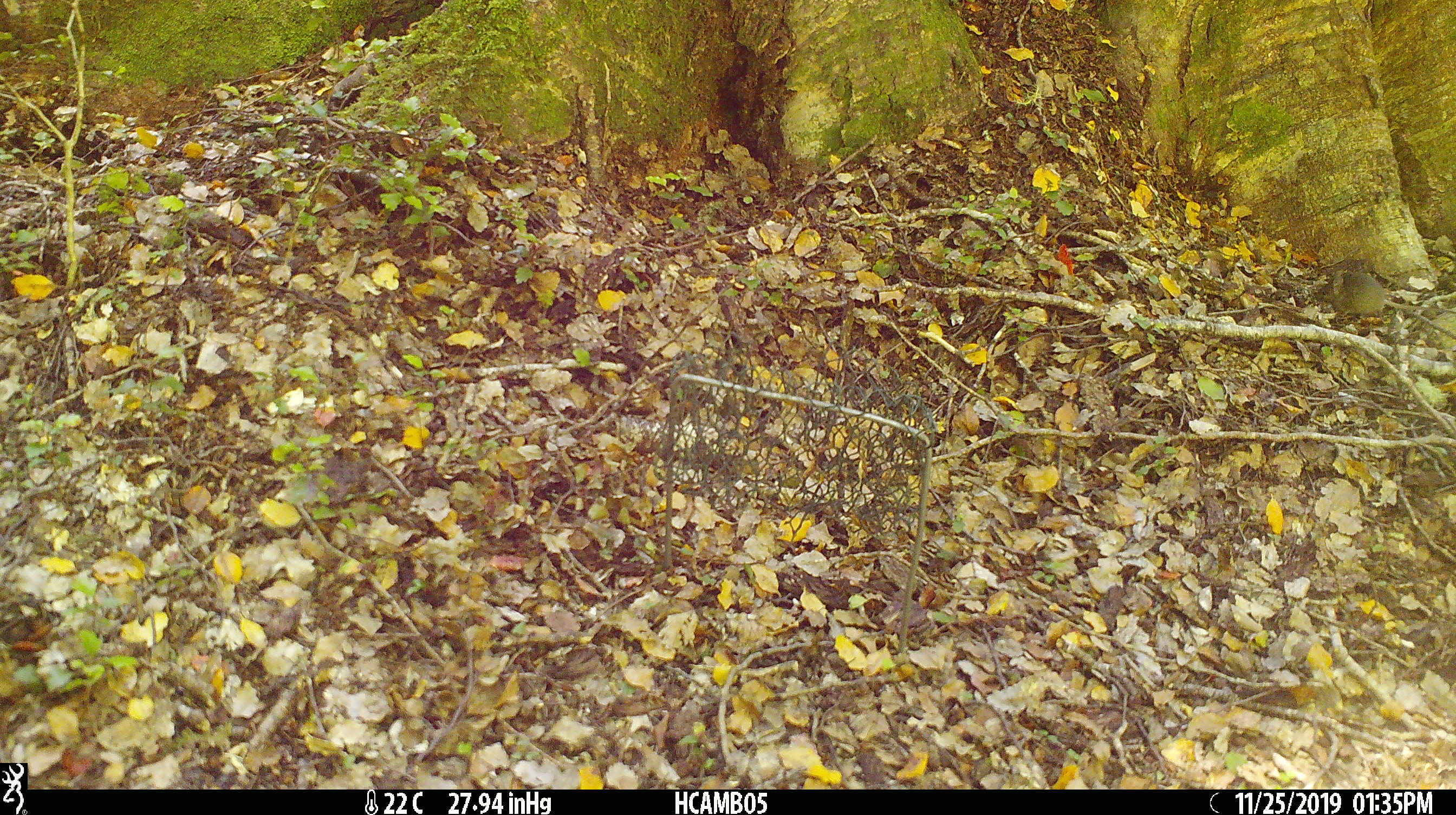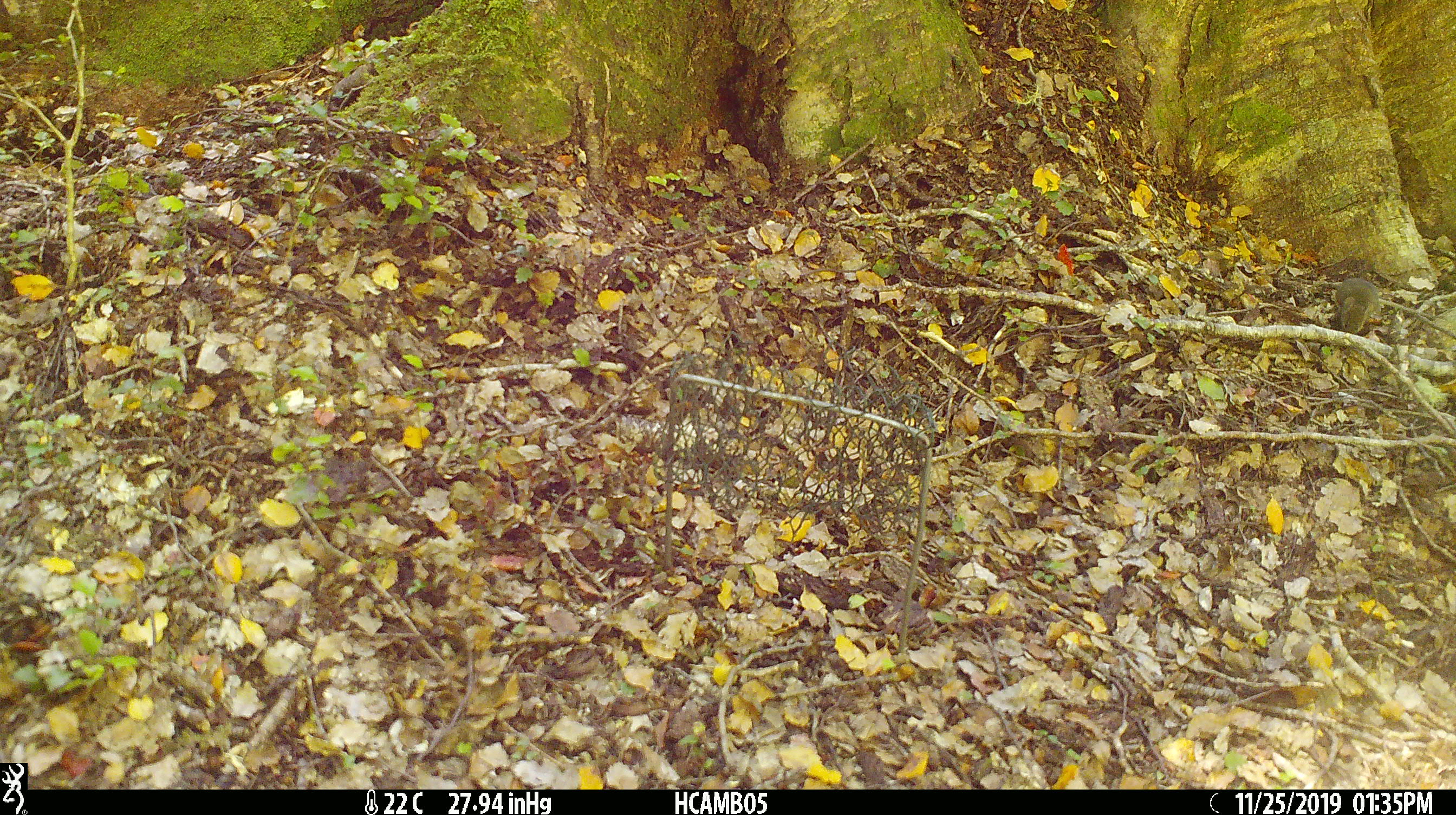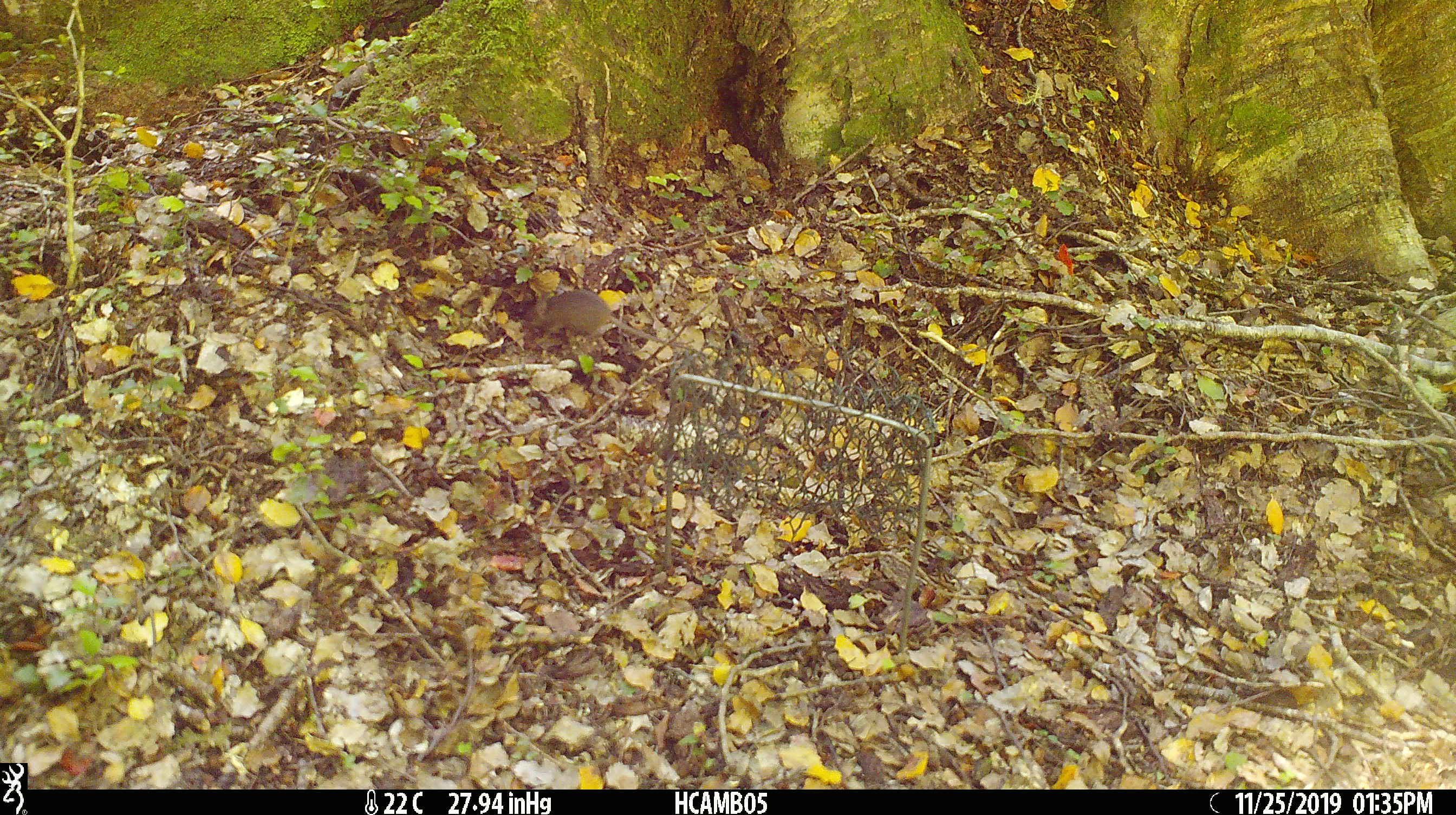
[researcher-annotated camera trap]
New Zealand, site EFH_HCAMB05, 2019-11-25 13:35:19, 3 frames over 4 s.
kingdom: Animalia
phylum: Chordata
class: Mammalia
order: Rodentia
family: Muridae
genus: Mus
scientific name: Mus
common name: mouse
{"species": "mouse (Mus)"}